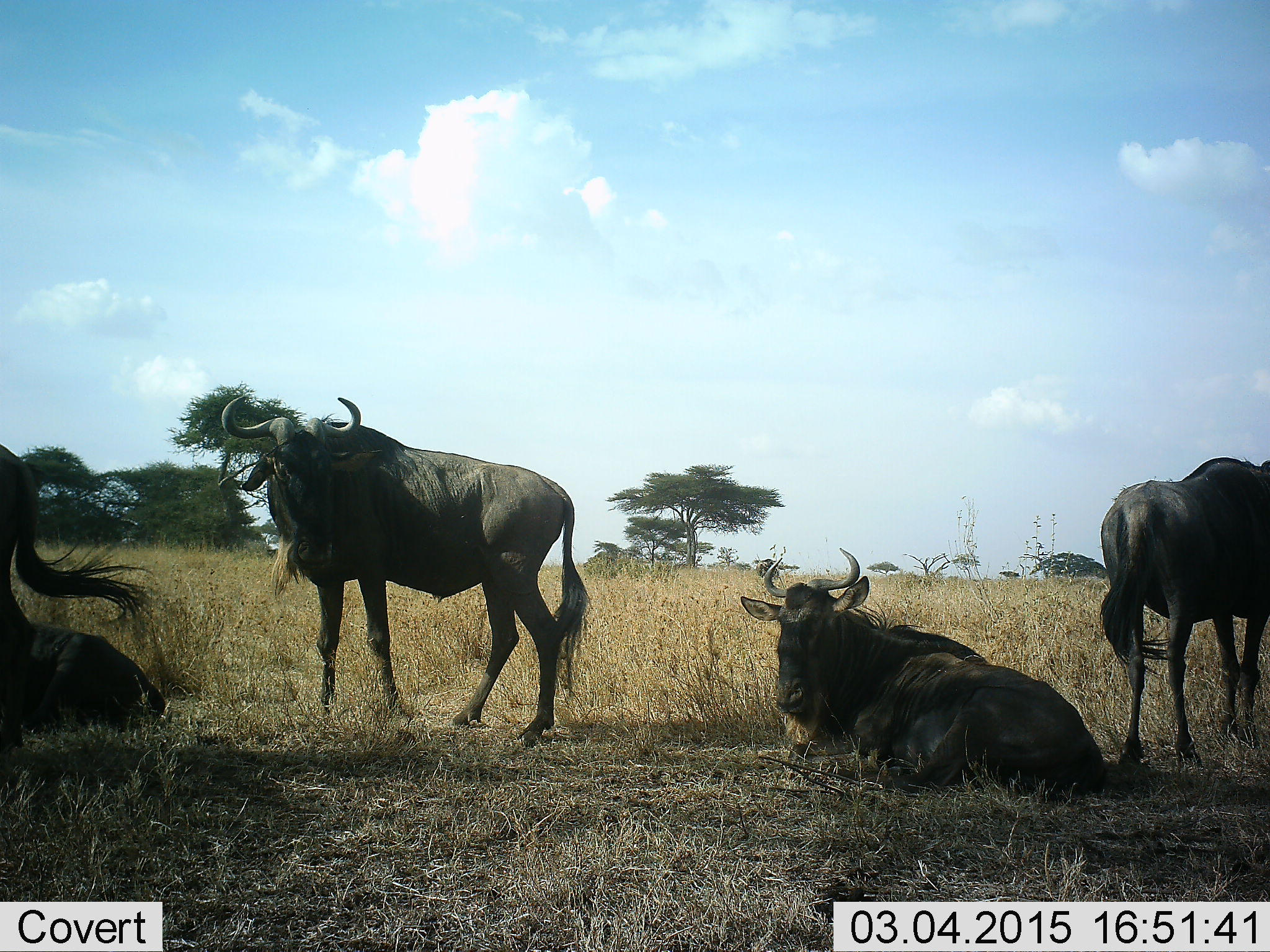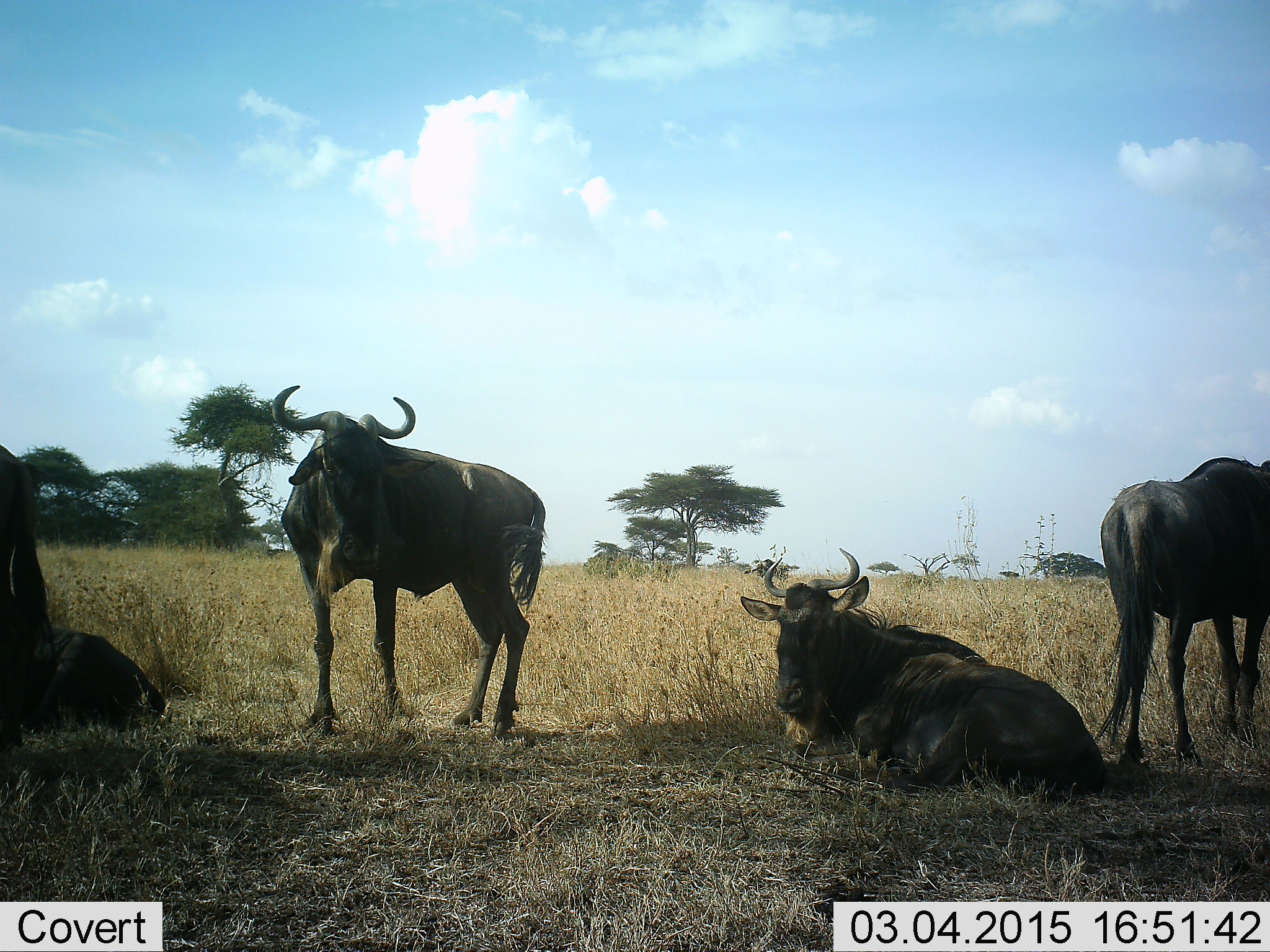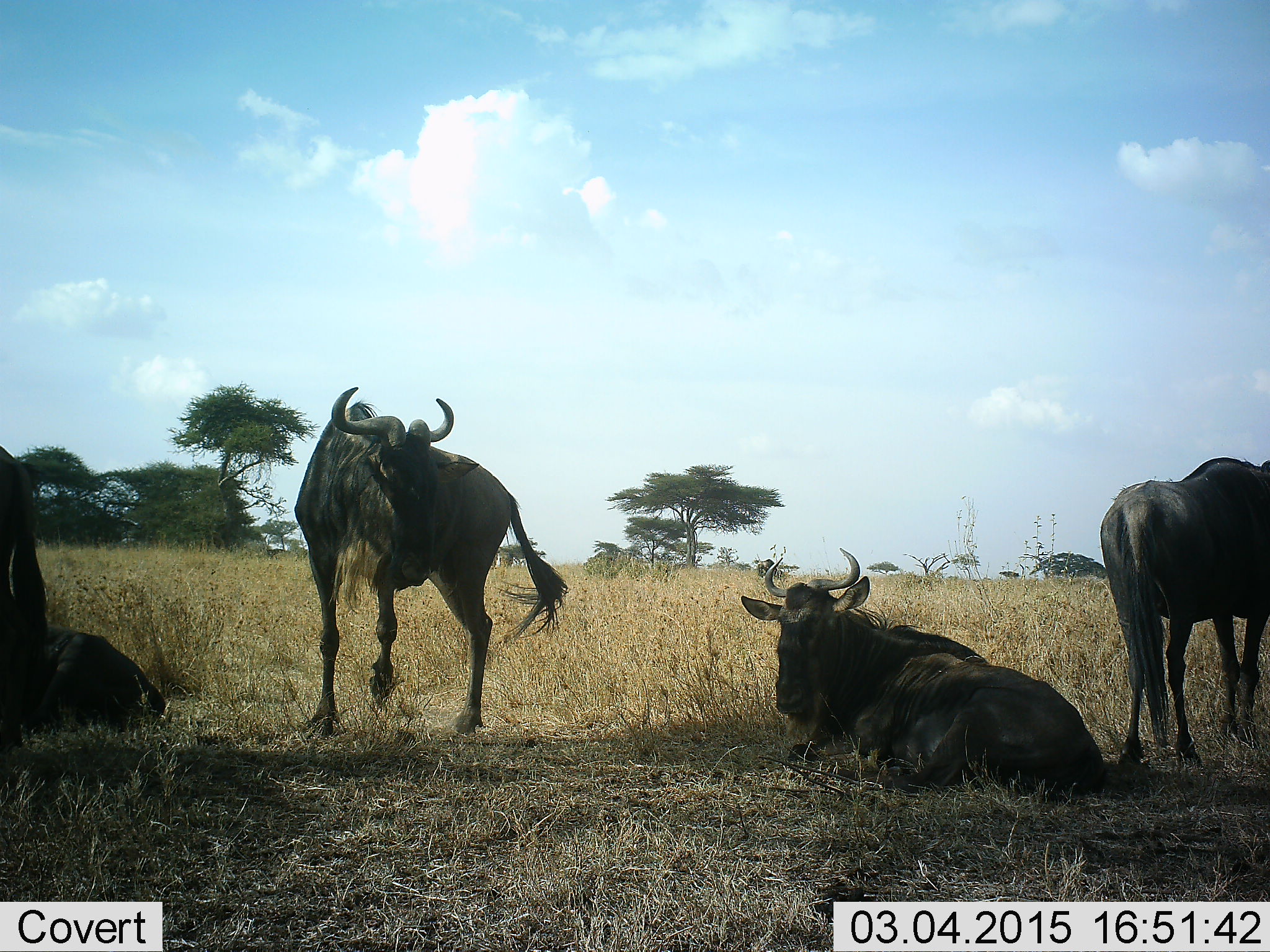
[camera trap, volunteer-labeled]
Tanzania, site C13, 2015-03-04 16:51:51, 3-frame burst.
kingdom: Animalia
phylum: Chordata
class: Mammalia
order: Artiodactyla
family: Bovidae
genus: Connochaetes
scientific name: Connochaetes taurinus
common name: blue wildebeest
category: wildebeest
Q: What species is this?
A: Wildebeest (blue wildebeest) (Connochaetes taurinus).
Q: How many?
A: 5.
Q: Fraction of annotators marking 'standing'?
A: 80%.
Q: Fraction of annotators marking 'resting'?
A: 100%.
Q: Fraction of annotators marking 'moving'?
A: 20%.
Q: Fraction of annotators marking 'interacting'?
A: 0%.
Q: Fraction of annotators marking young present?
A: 0%.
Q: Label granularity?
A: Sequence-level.